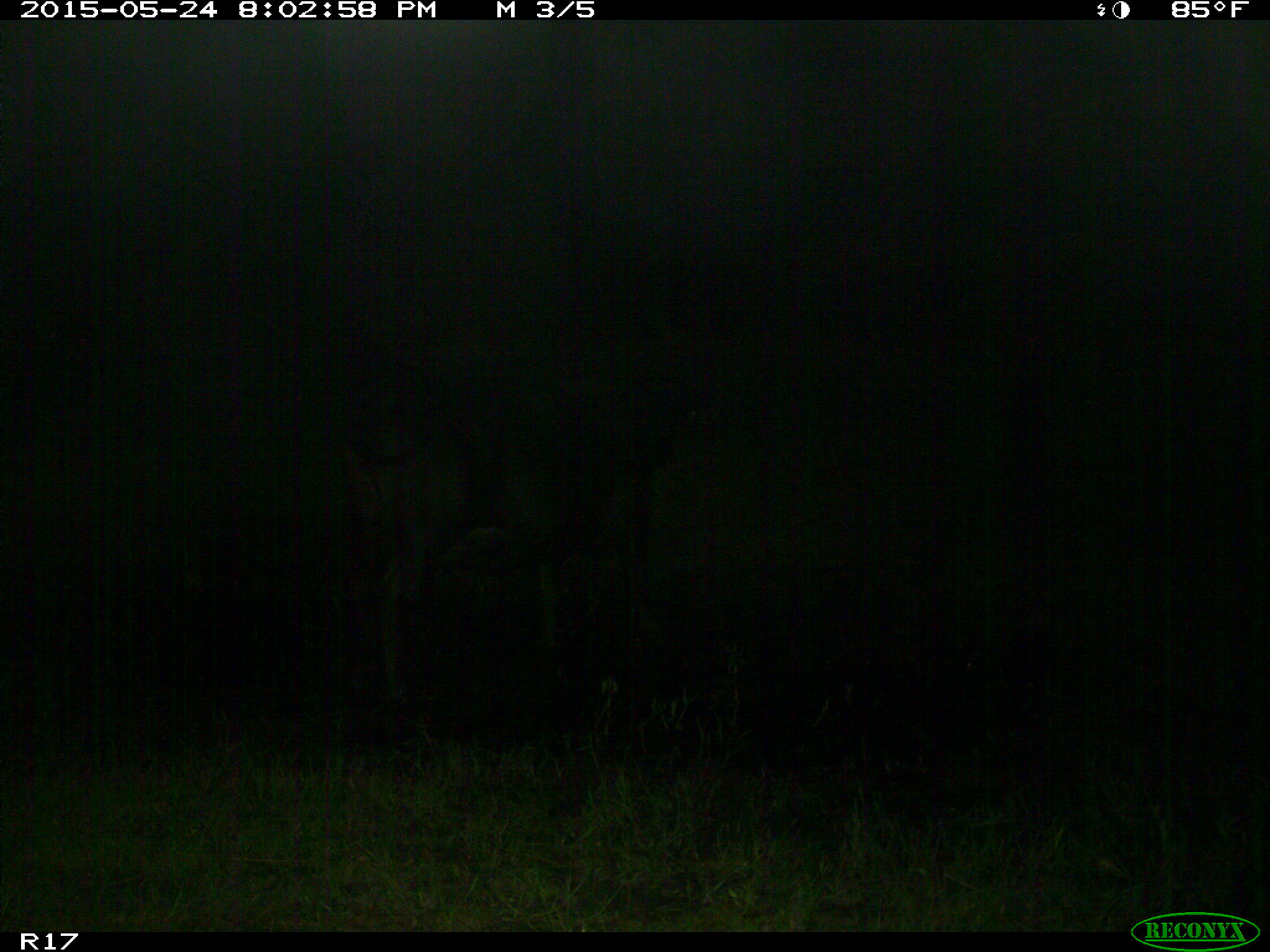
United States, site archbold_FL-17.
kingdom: Animalia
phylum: Chordata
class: Mammalia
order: Artiodactyla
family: Bovidae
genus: Bos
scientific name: Bos taurus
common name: domestic cow